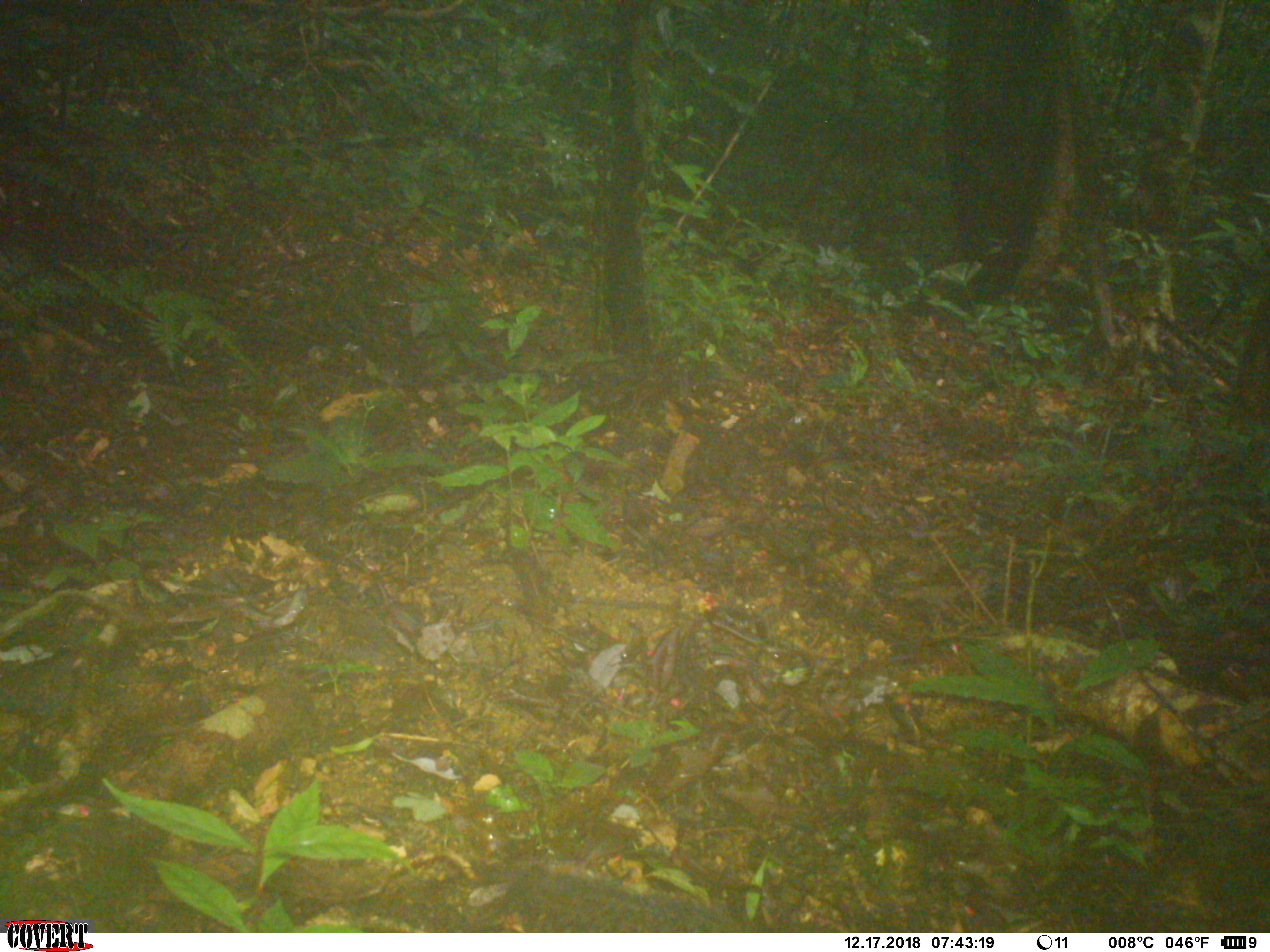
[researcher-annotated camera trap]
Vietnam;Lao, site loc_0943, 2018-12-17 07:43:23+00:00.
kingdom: Animalia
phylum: Chordata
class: Mammalia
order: Rodentia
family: Sciuridae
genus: Dremomys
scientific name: Dremomys rufigenis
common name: red-cheeked squirrel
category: red cheeked squirrel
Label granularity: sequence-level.